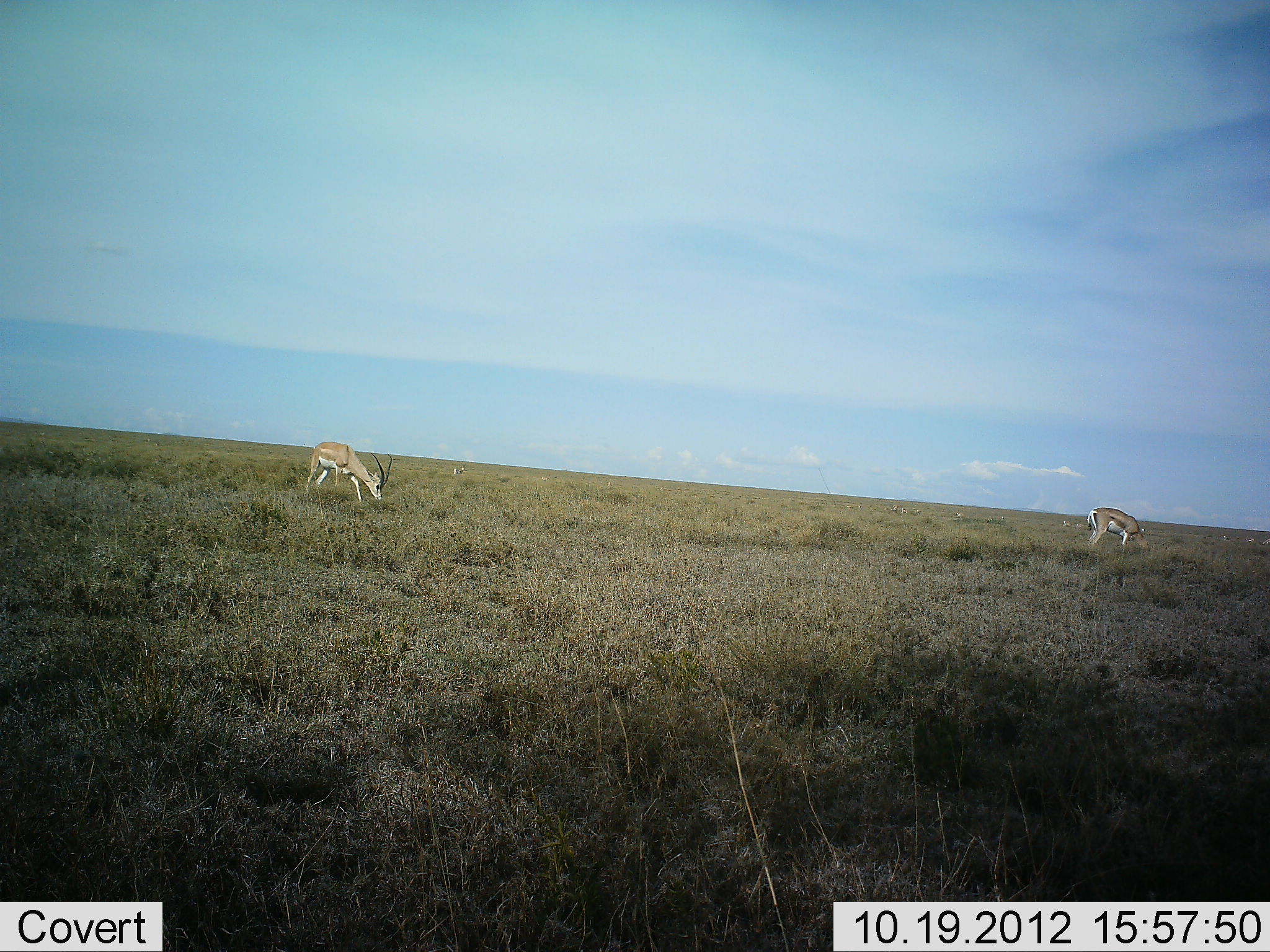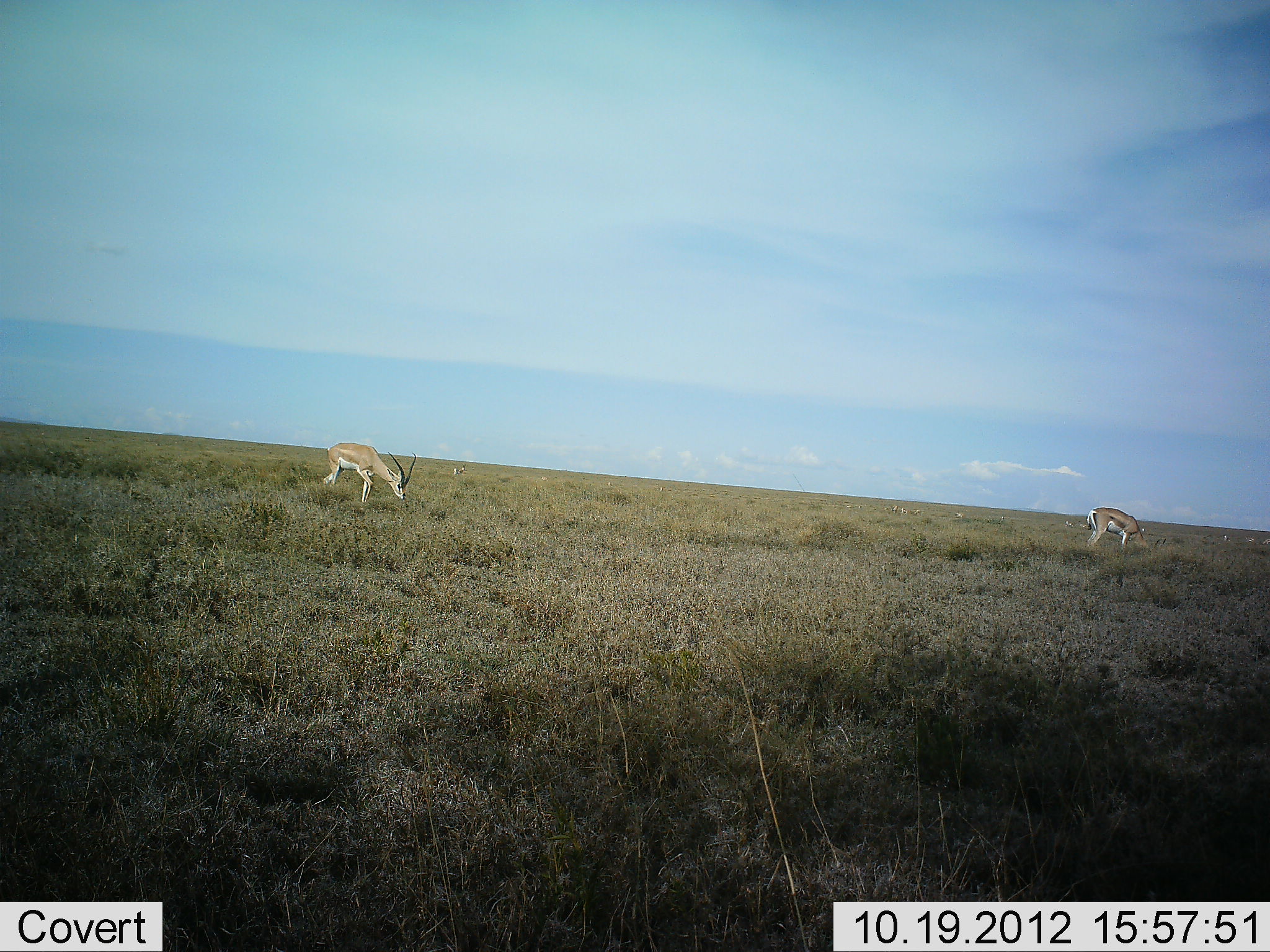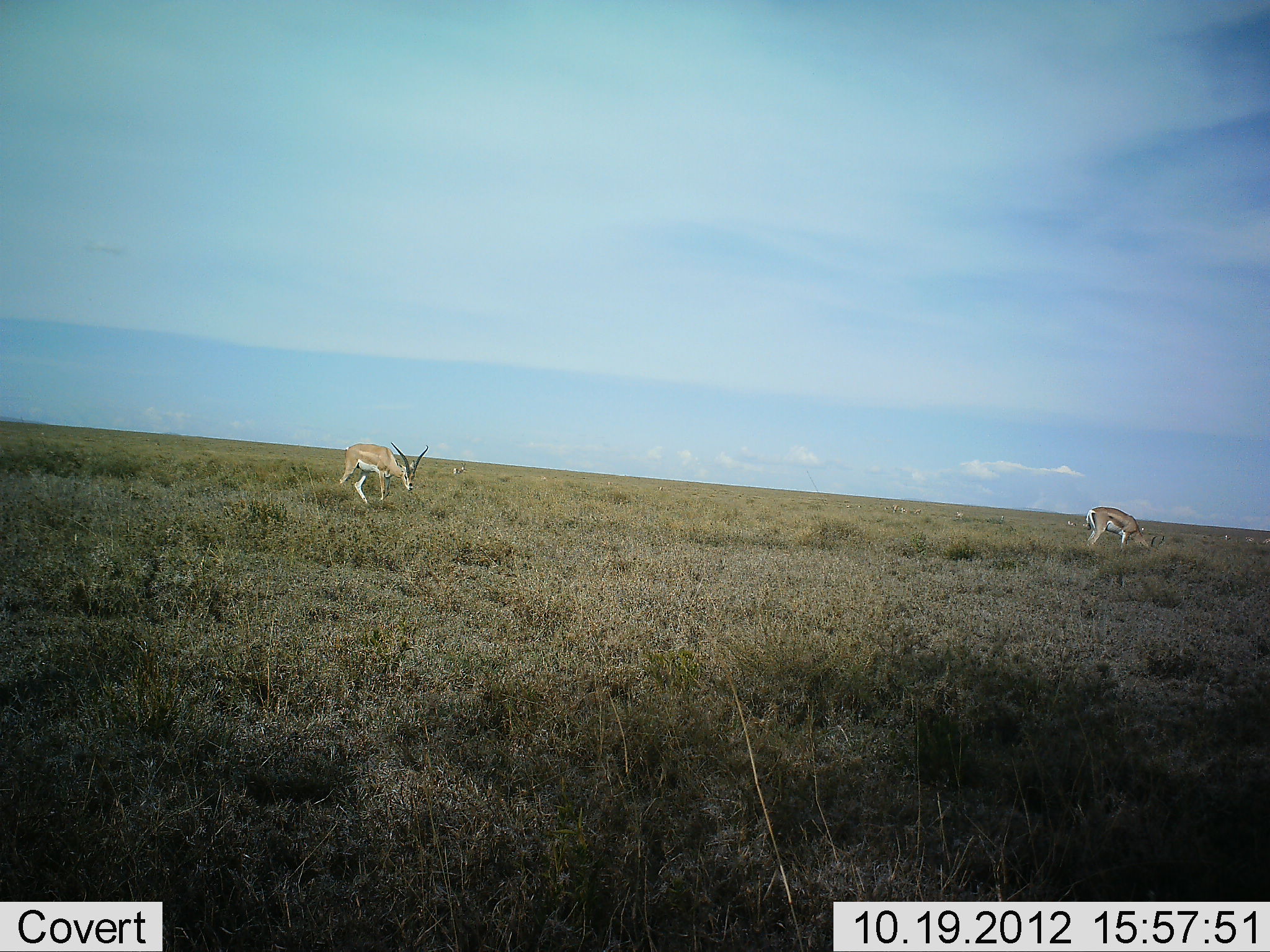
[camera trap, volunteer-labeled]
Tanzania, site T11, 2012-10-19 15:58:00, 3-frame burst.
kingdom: Animalia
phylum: Chordata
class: Mammalia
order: Artiodactyla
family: Bovidae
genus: Nanger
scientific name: Nanger granti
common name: grant's gazelle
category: gazellegrants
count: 2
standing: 47%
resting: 0%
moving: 27%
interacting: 0%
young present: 0%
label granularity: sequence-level